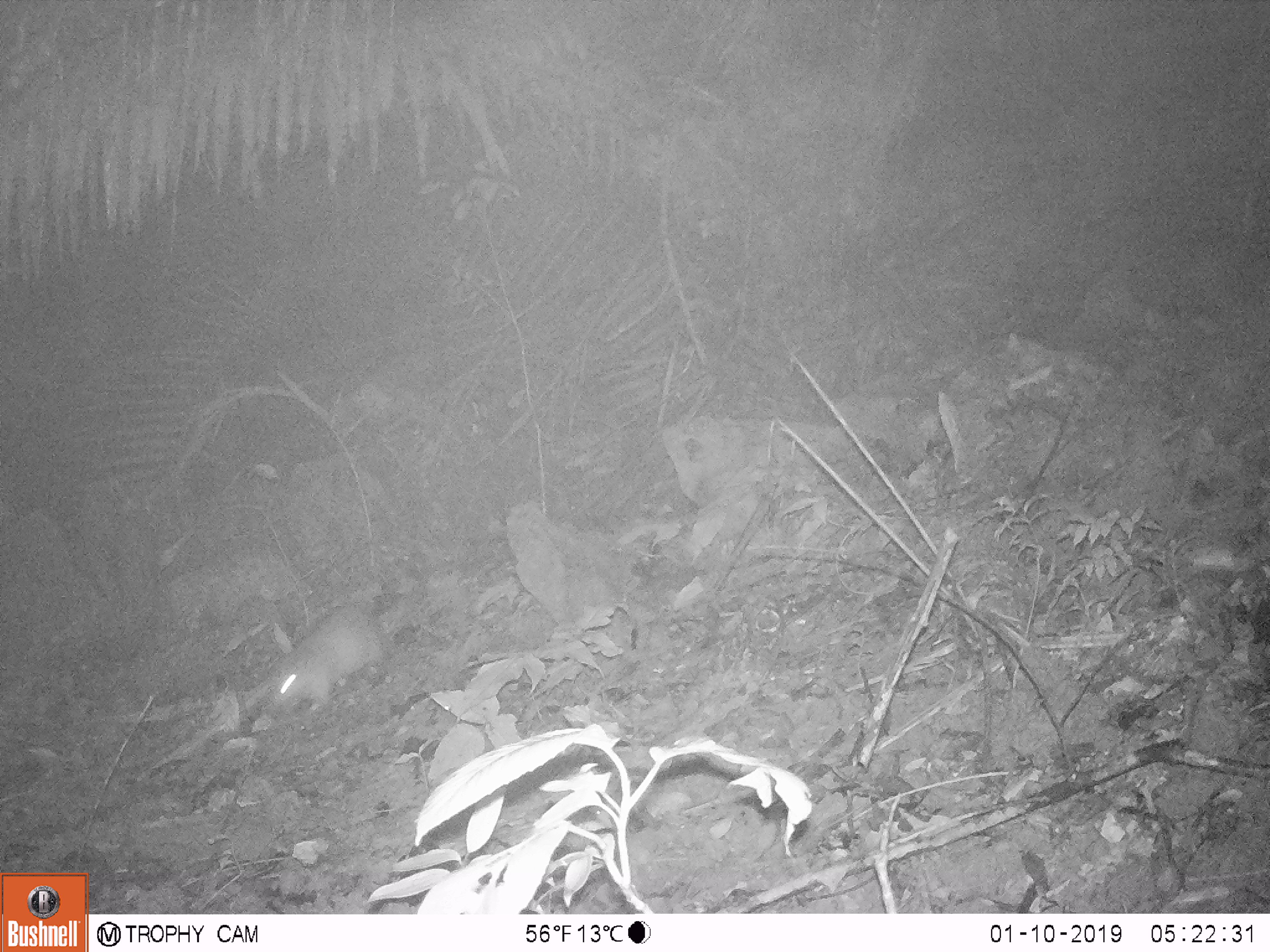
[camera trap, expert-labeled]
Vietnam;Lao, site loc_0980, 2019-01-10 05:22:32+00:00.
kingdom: Animalia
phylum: Chordata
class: Mammalia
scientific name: Mammalia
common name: mammal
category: unidentified small mammal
Unidentified small mammal (mammal) (Mammalia). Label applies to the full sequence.